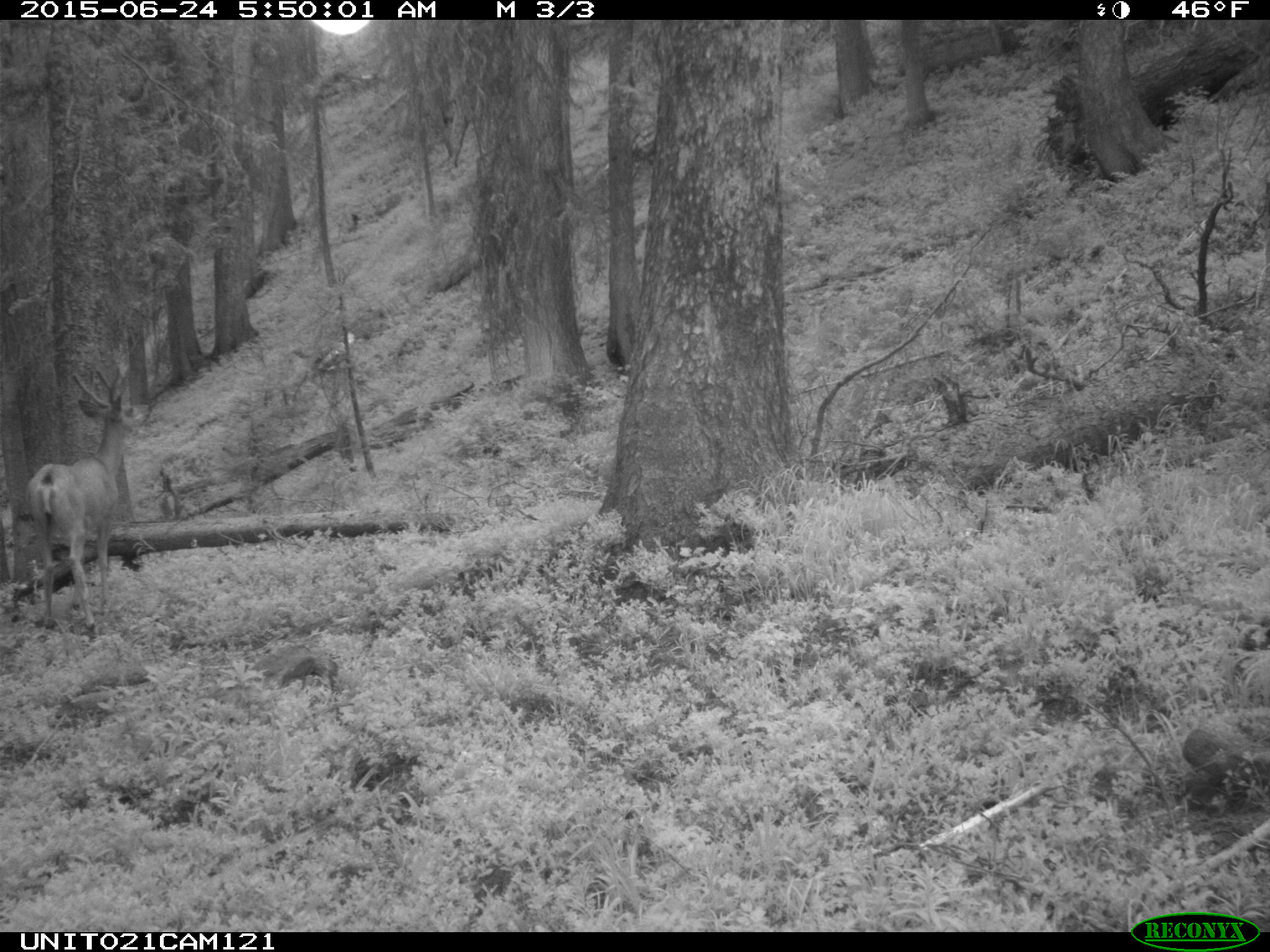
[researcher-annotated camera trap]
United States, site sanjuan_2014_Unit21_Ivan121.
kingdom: Animalia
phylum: Chordata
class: Mammalia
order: Artiodactyla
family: Cervidae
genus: Odocoileus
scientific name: Odocoileus hemionus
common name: mule deer